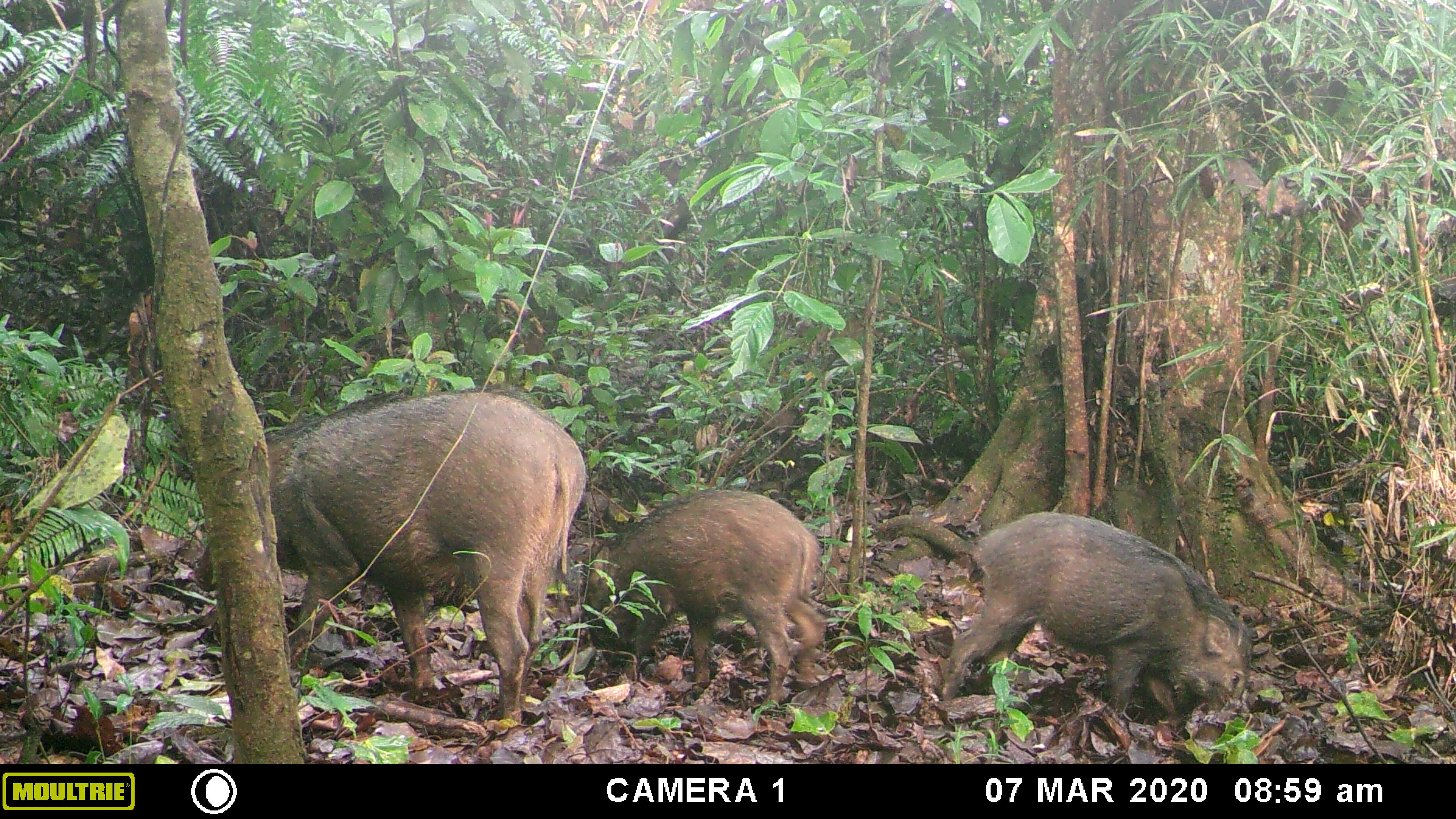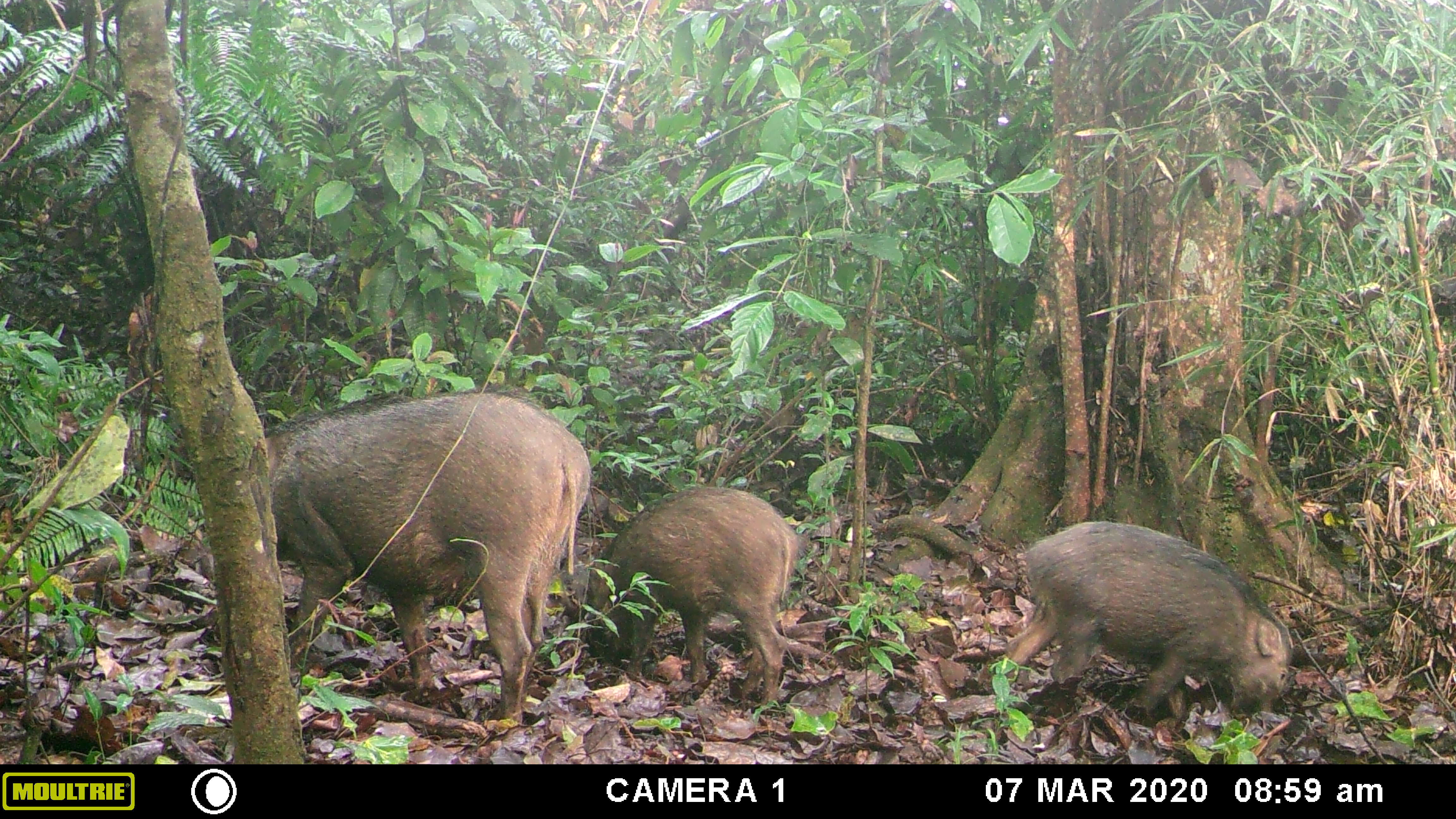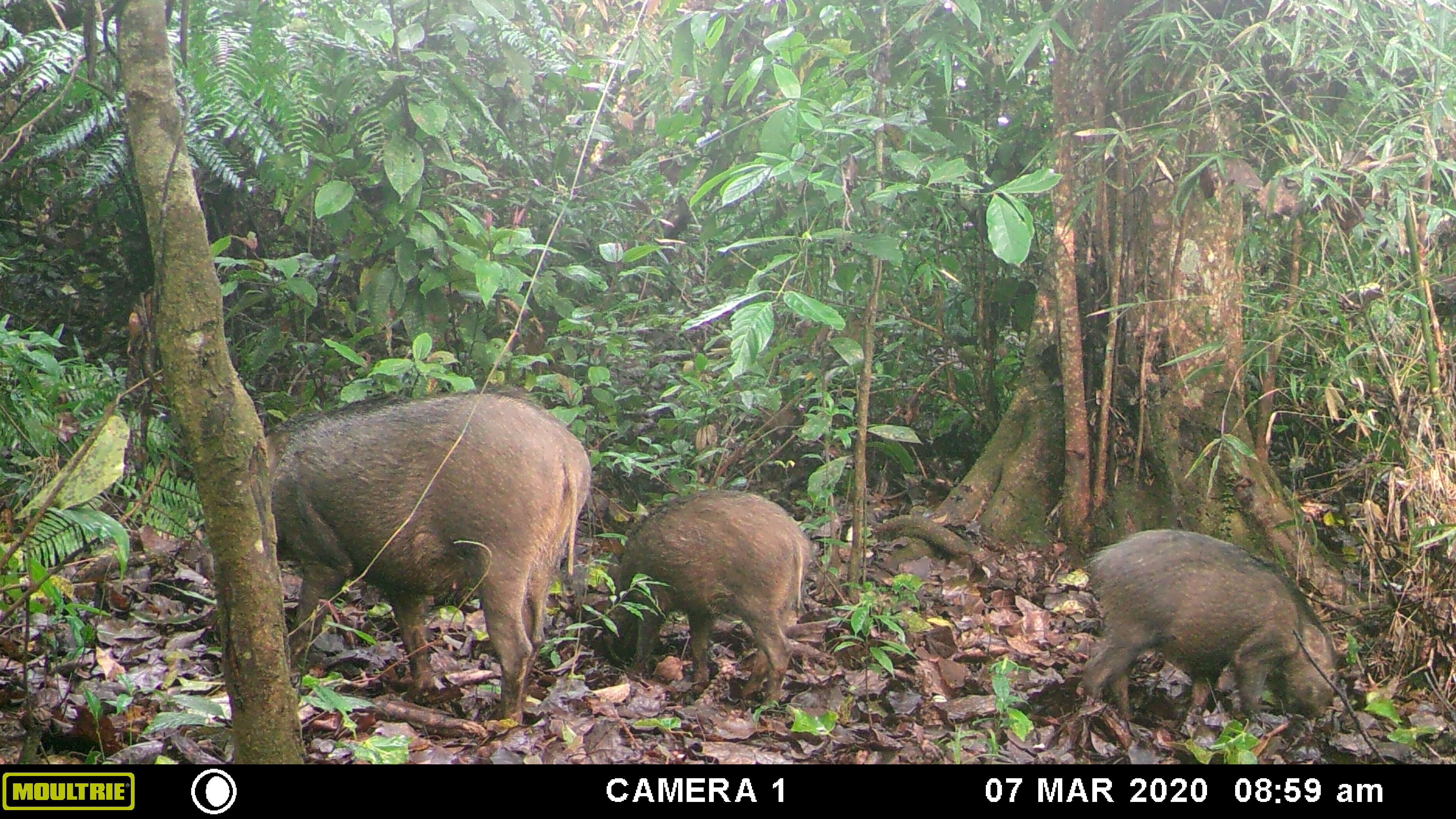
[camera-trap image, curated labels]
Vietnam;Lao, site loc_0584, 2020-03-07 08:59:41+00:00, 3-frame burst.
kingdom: Animalia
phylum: Chordata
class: Mammalia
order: Artiodactyla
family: Suidae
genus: Sus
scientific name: Sus scrofa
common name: eurasian wild pig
Eurasian wild pig (Sus scrofa). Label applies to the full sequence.